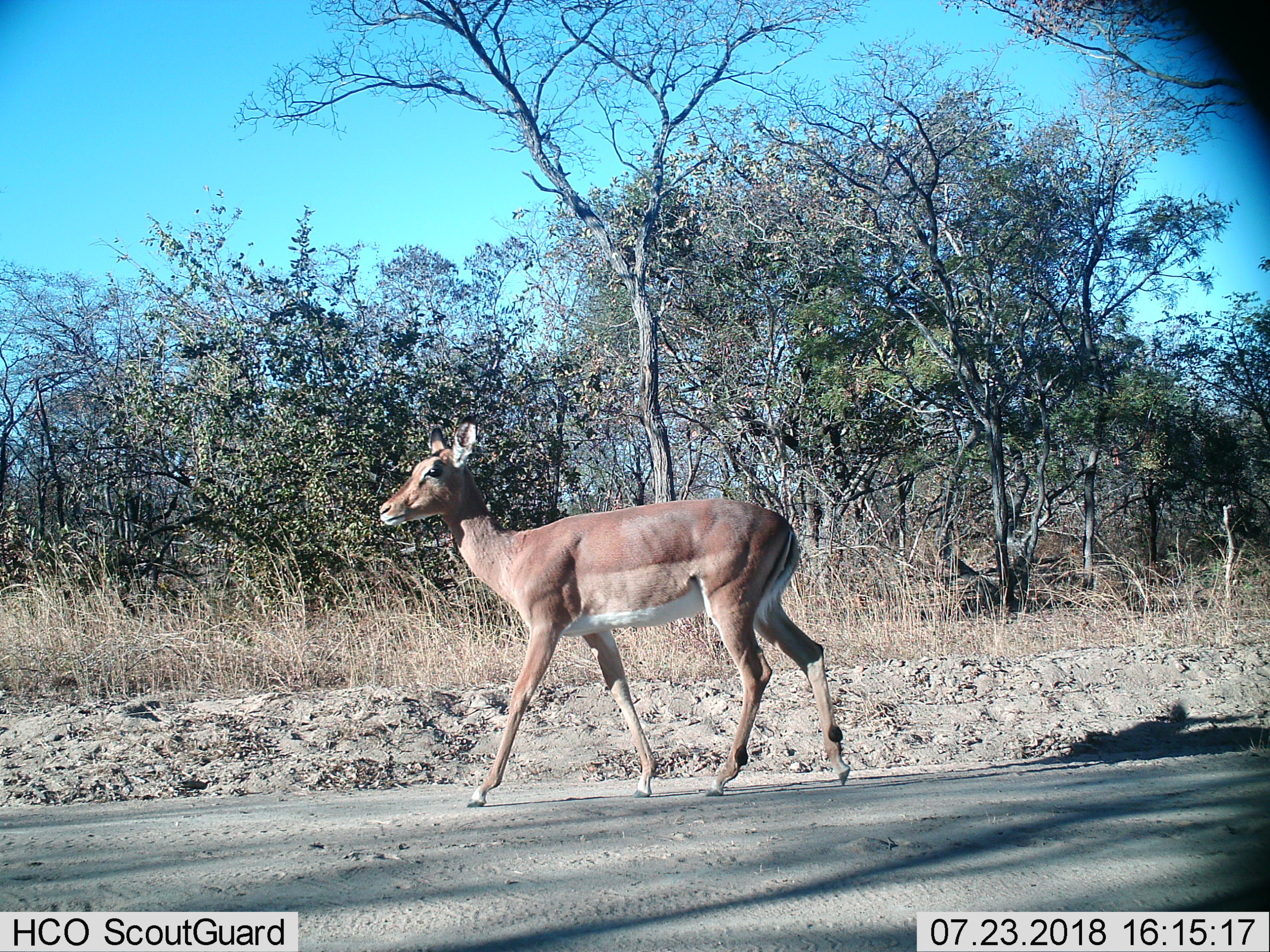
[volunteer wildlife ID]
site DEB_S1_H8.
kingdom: Animalia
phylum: Chordata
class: Mammalia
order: Artiodactyla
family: Bovidae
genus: Aepyceros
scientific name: Aepyceros melampus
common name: impala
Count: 1.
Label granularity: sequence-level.